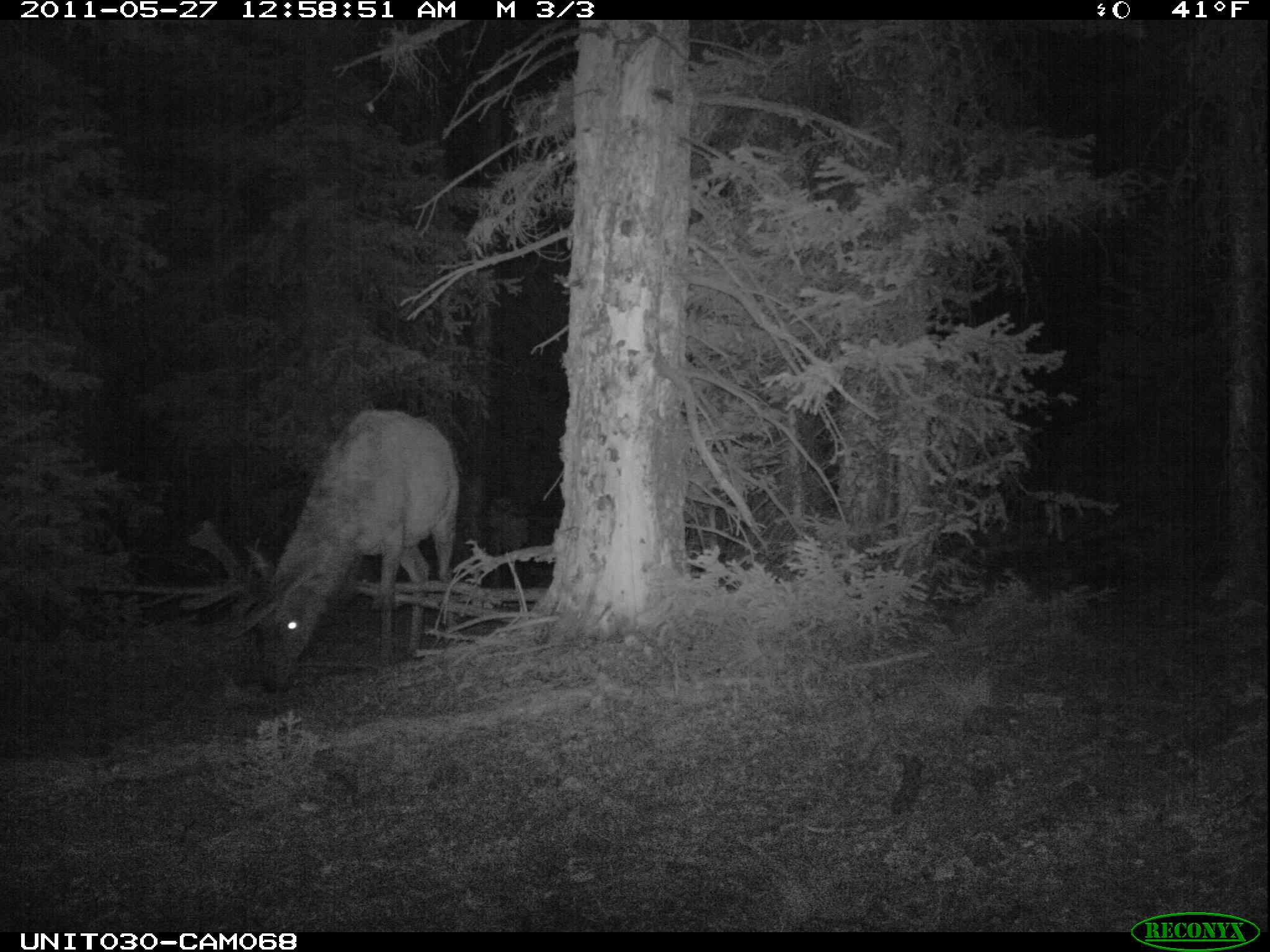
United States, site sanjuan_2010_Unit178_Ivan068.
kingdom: Animalia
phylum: Chordata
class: Mammalia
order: Artiodactyla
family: Cervidae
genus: Cervus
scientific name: Cervus elaphus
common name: red deer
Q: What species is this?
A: Cervus elaphus (red deer).